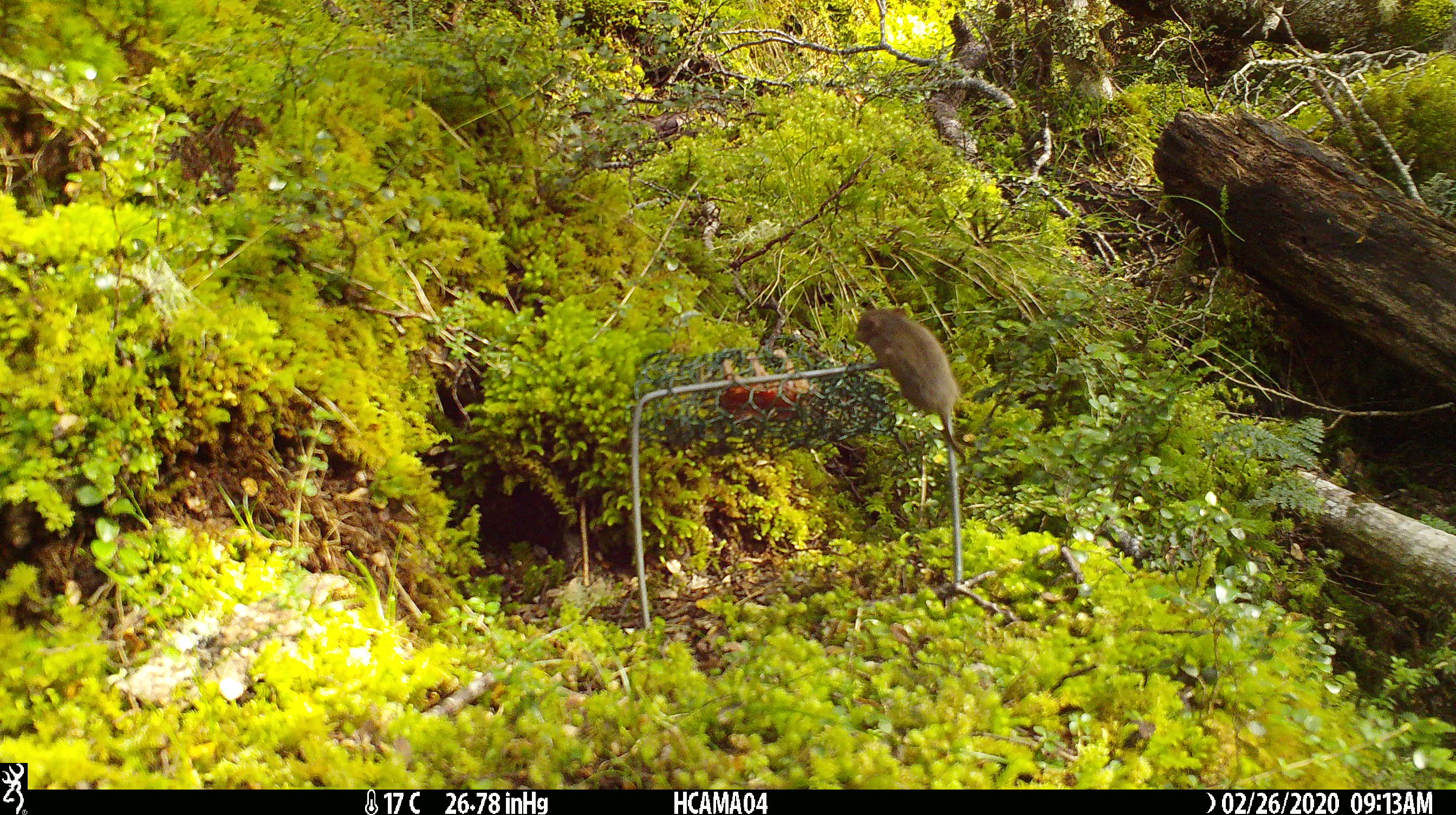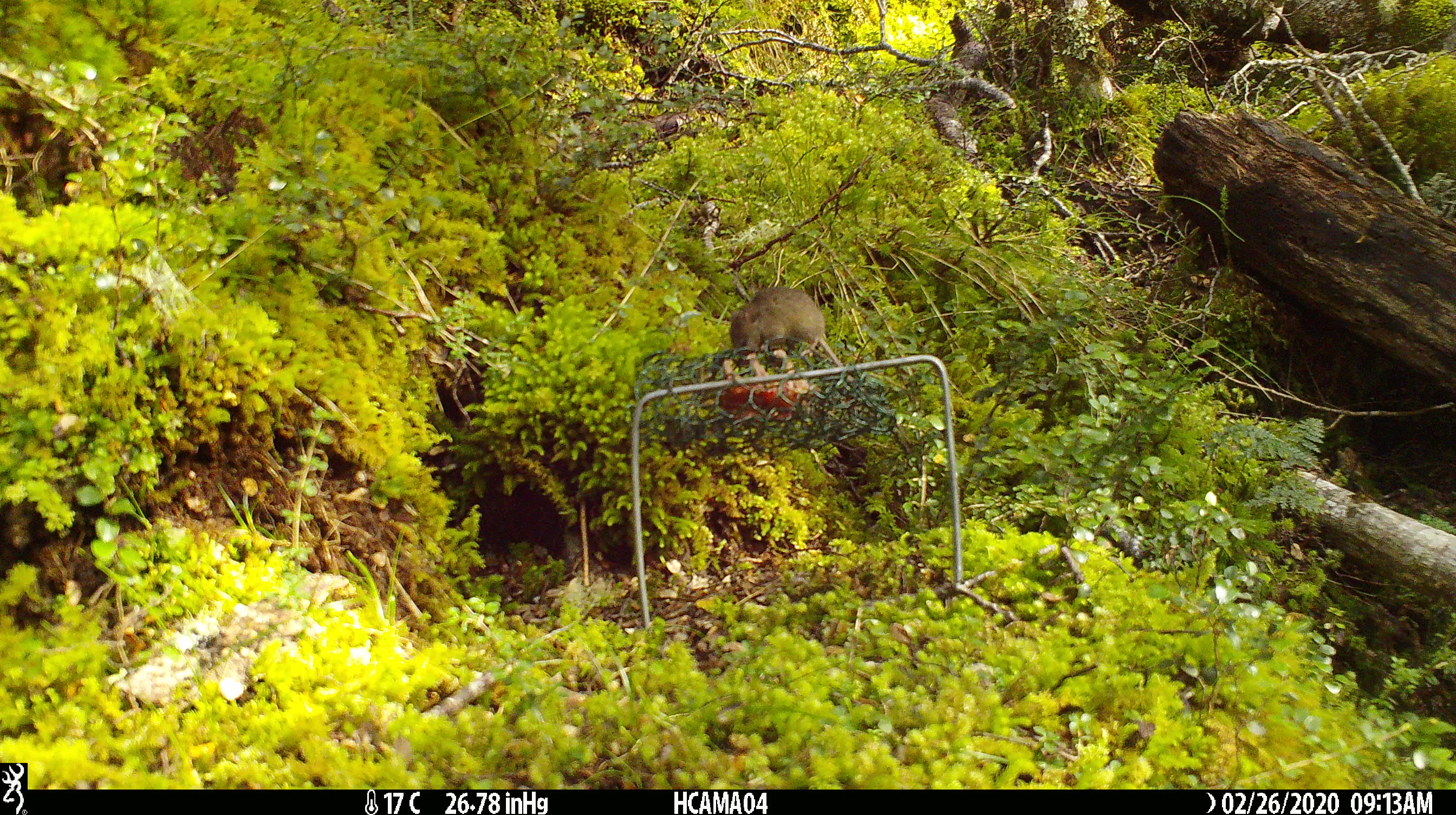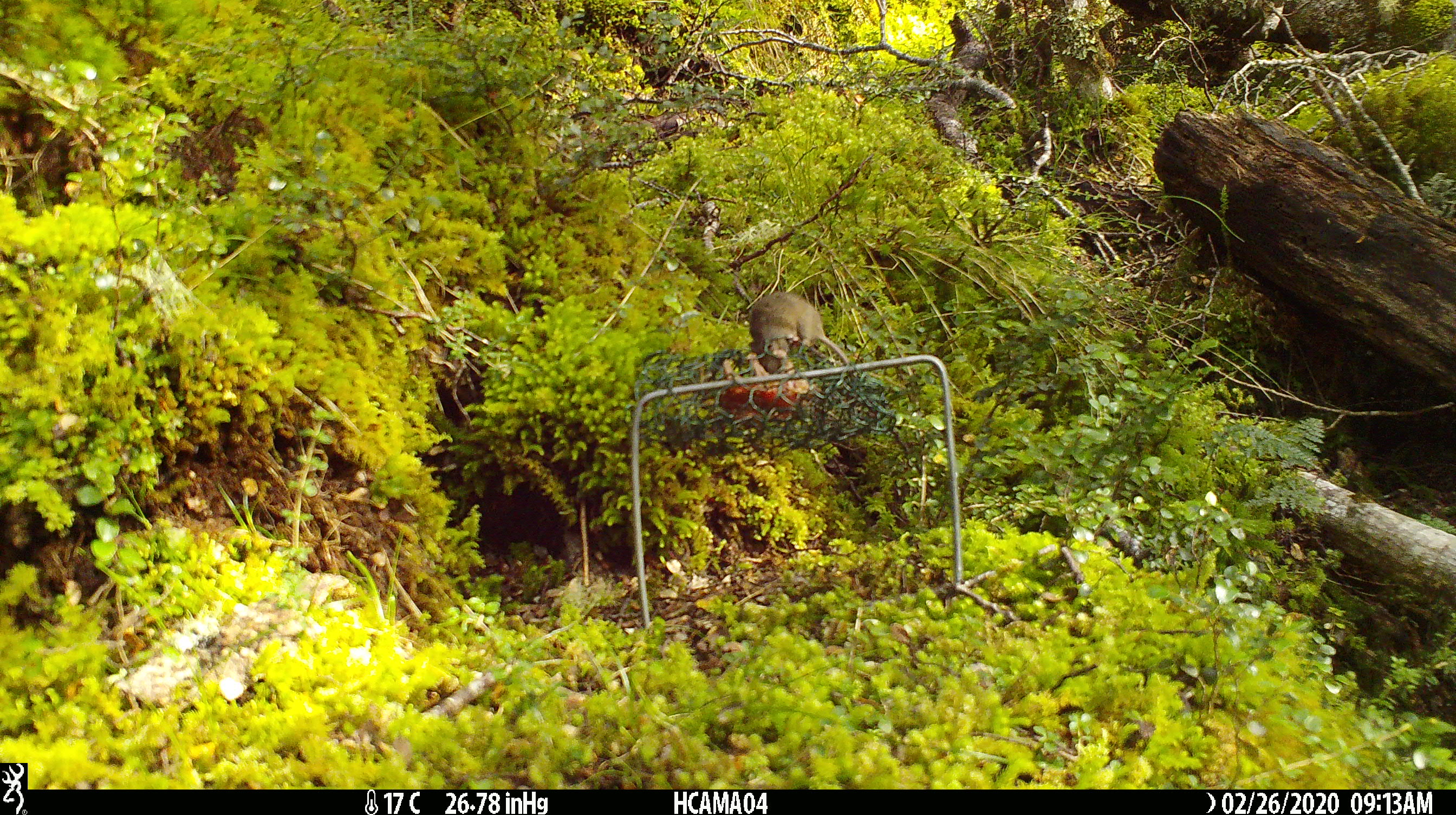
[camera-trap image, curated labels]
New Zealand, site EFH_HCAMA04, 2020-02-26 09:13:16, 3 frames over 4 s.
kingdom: Animalia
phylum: Chordata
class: Mammalia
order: Rodentia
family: Muridae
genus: Mus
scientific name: Mus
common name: mouse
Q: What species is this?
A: Mouse (Mus).